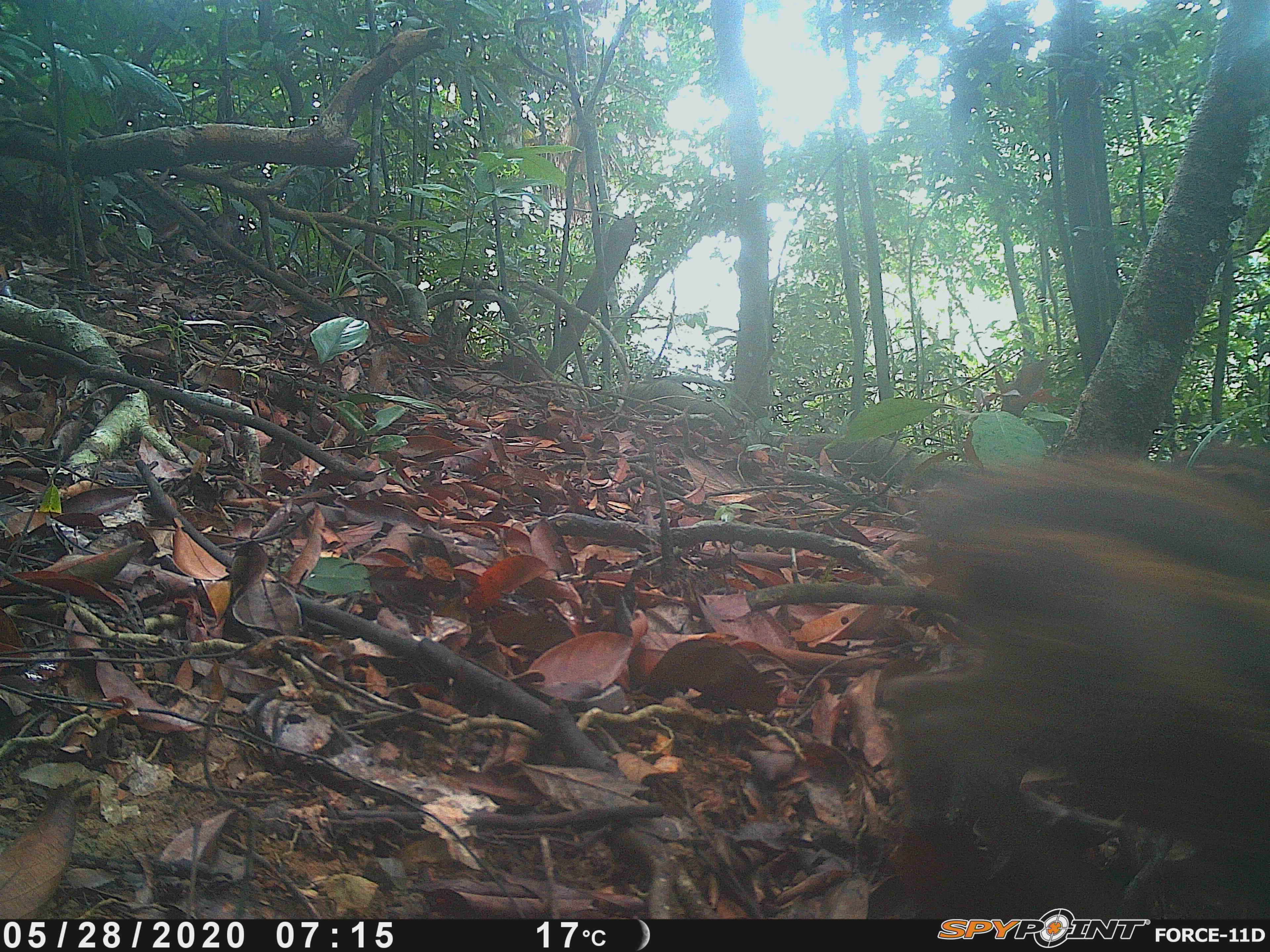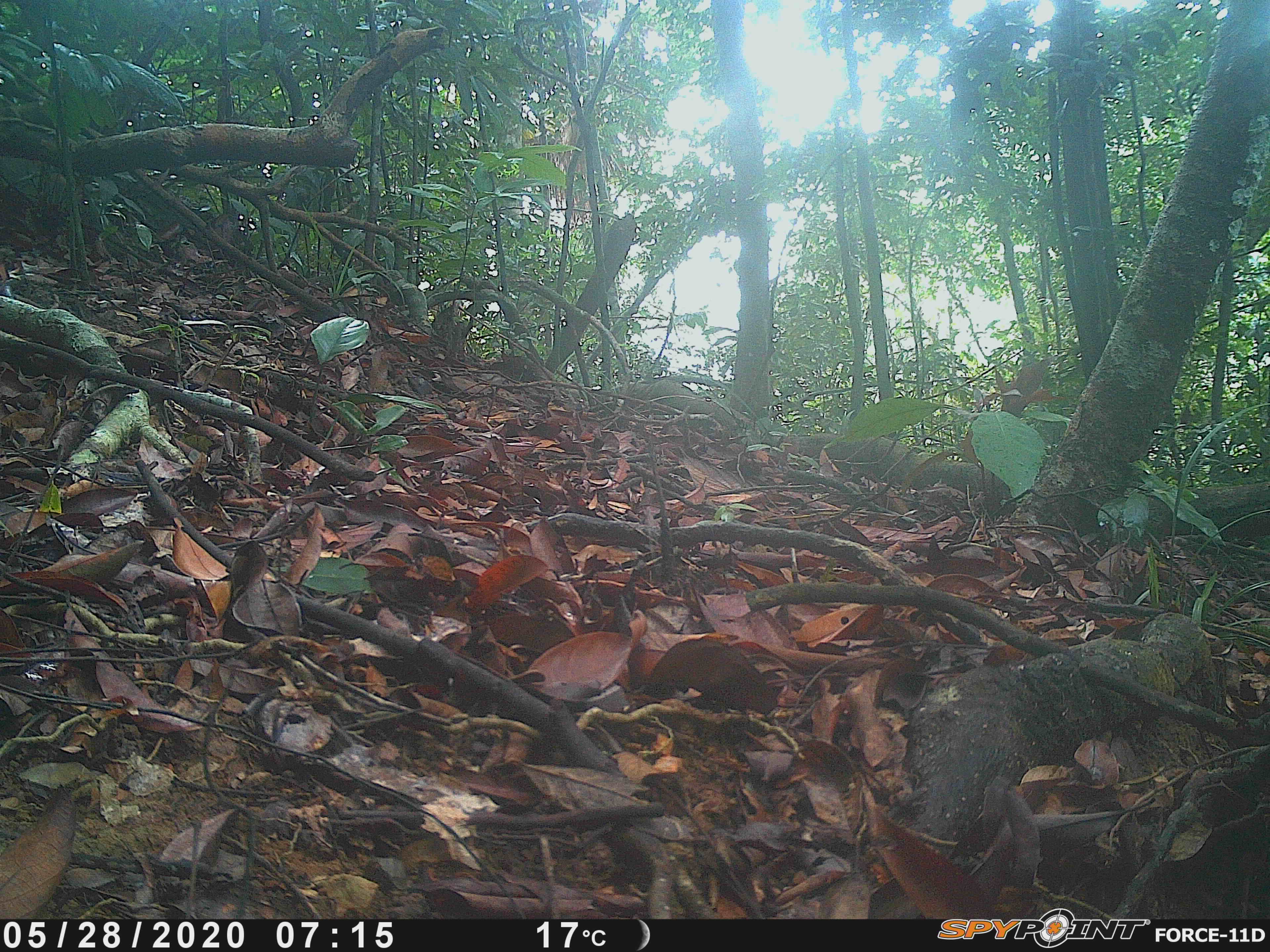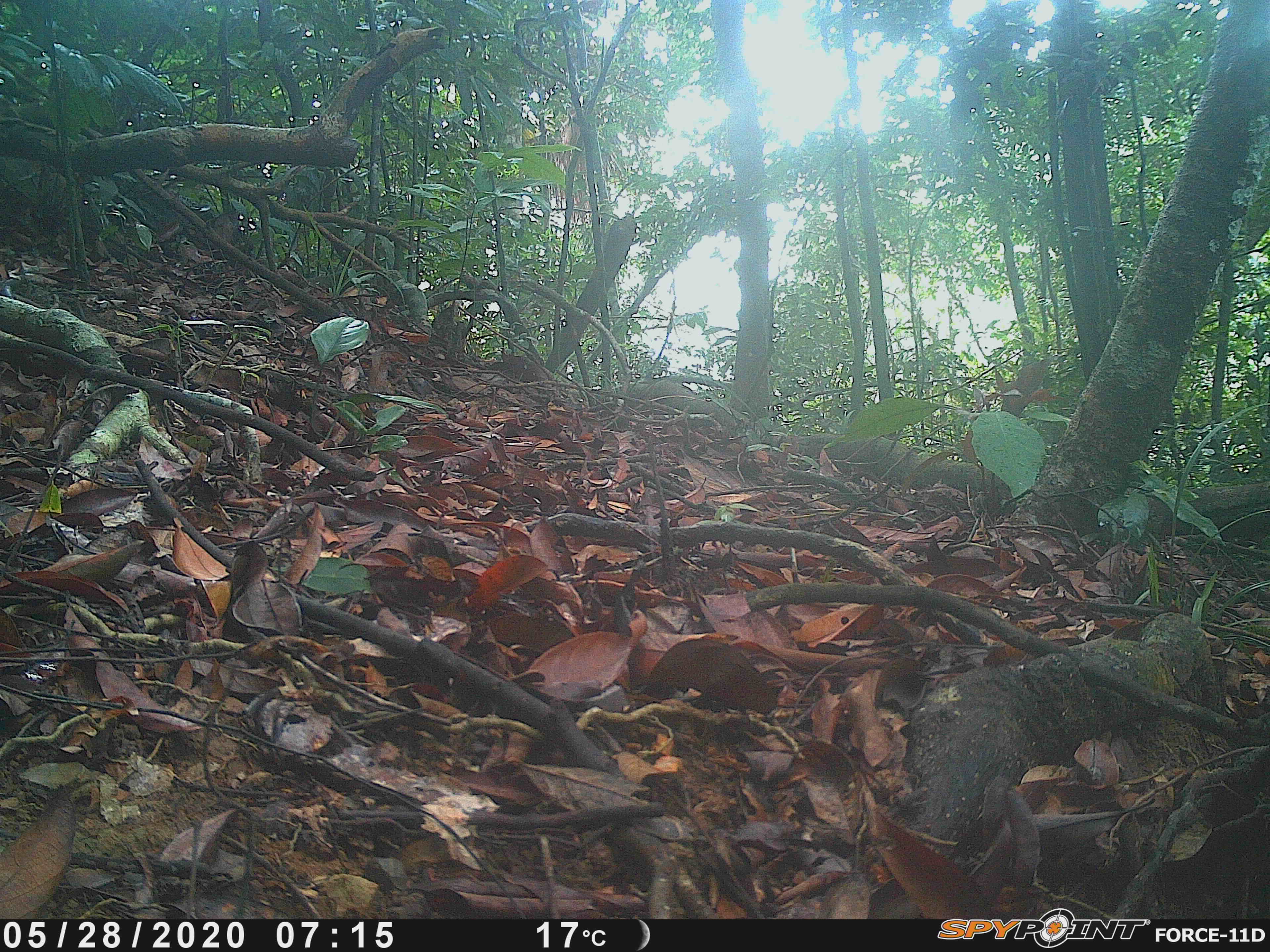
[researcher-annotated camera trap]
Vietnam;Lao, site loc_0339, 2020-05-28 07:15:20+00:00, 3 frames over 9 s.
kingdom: Animalia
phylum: Chordata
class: Mammalia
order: Artiodactyla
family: Suidae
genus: Sus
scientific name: Sus scrofa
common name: eurasian wild pig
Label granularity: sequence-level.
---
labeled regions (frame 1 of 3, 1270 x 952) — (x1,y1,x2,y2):
eurasian wild pig: (878,446,1270,856); (1170,445,1270,508)